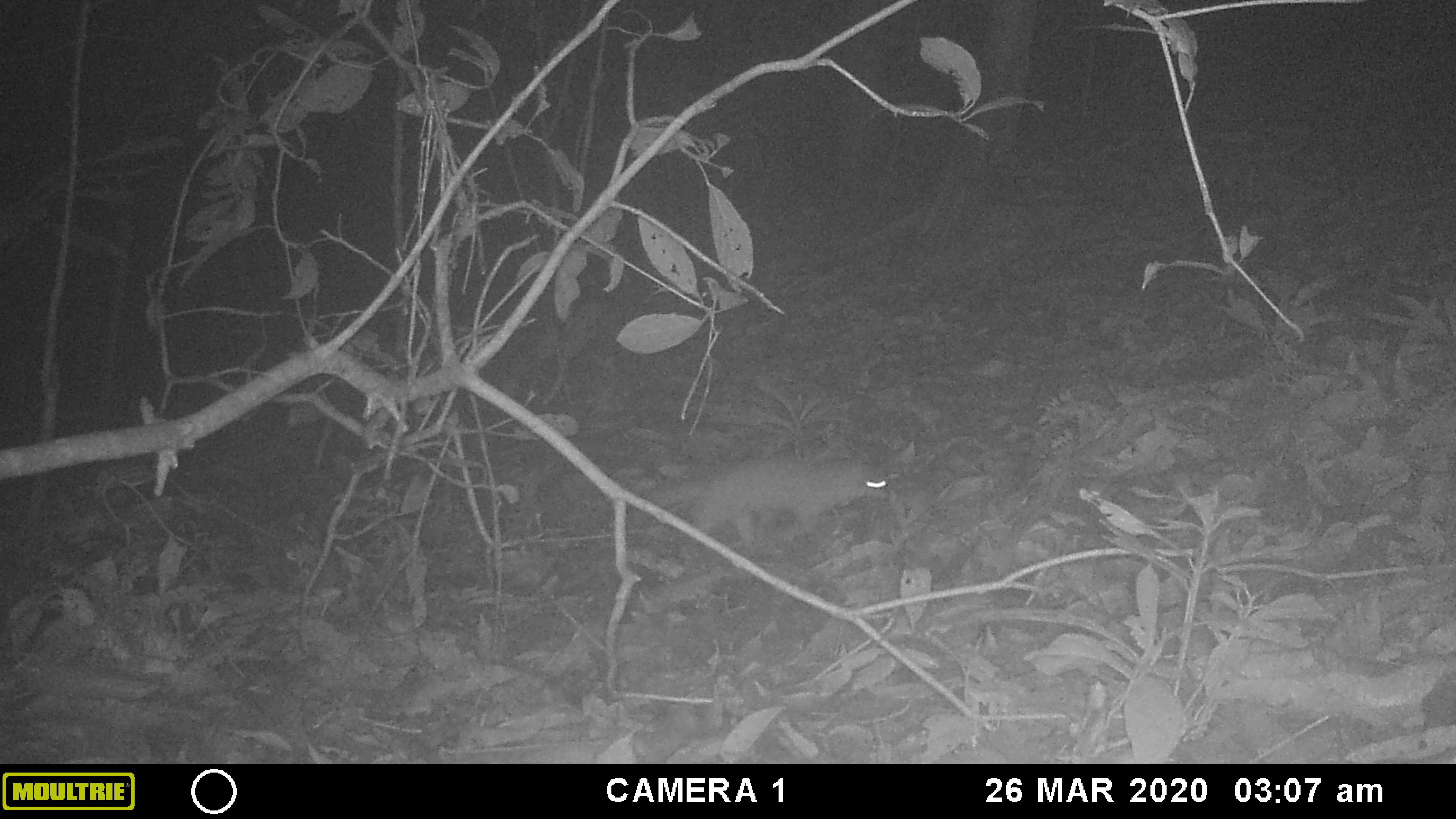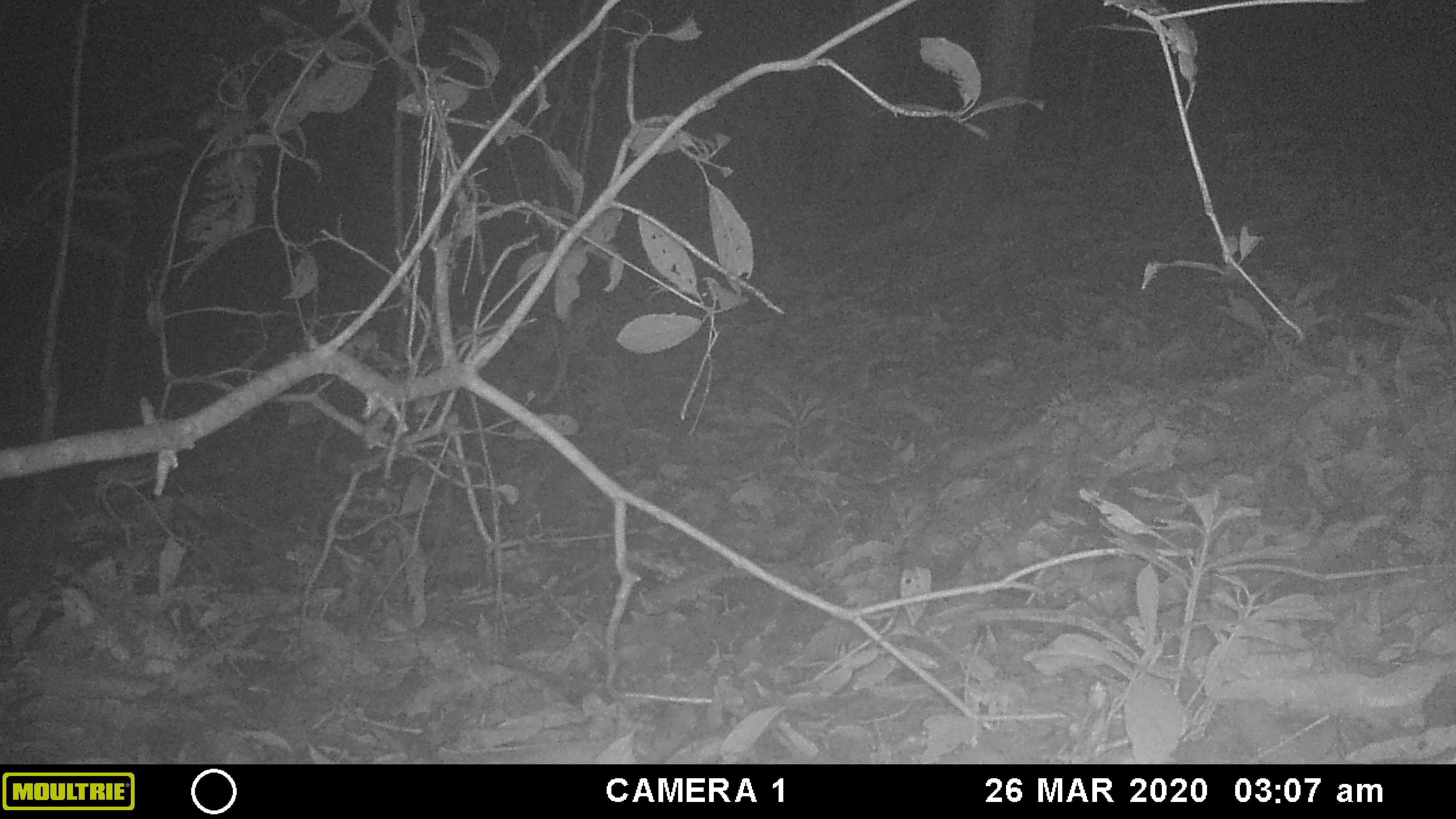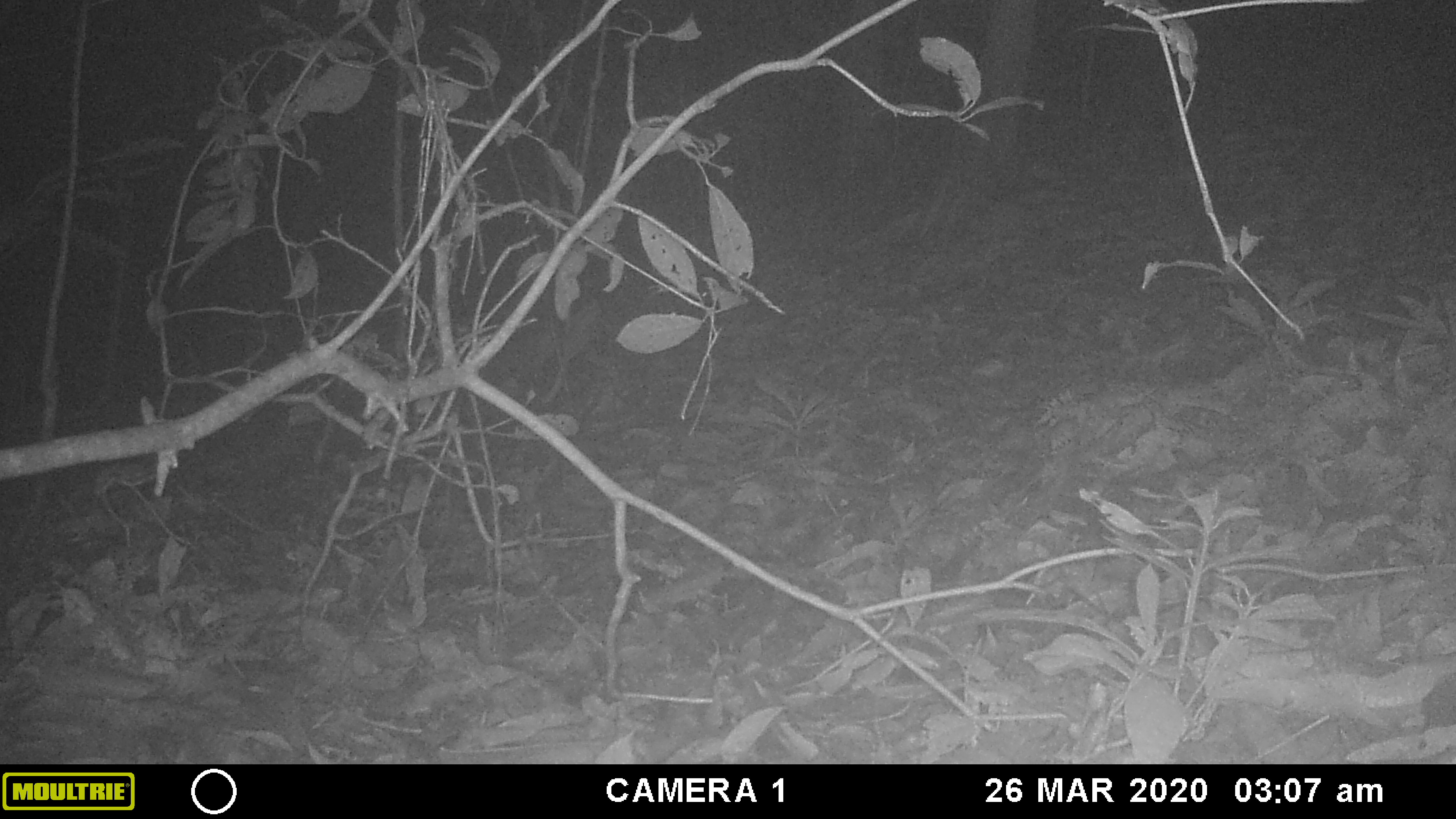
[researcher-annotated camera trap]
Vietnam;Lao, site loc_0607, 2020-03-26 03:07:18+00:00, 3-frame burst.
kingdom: Animalia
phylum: Chordata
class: Mammalia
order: Carnivora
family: Mustelidae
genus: Melogale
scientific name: Melogale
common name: ferret badger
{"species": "ferret badger (Melogale)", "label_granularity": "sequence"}